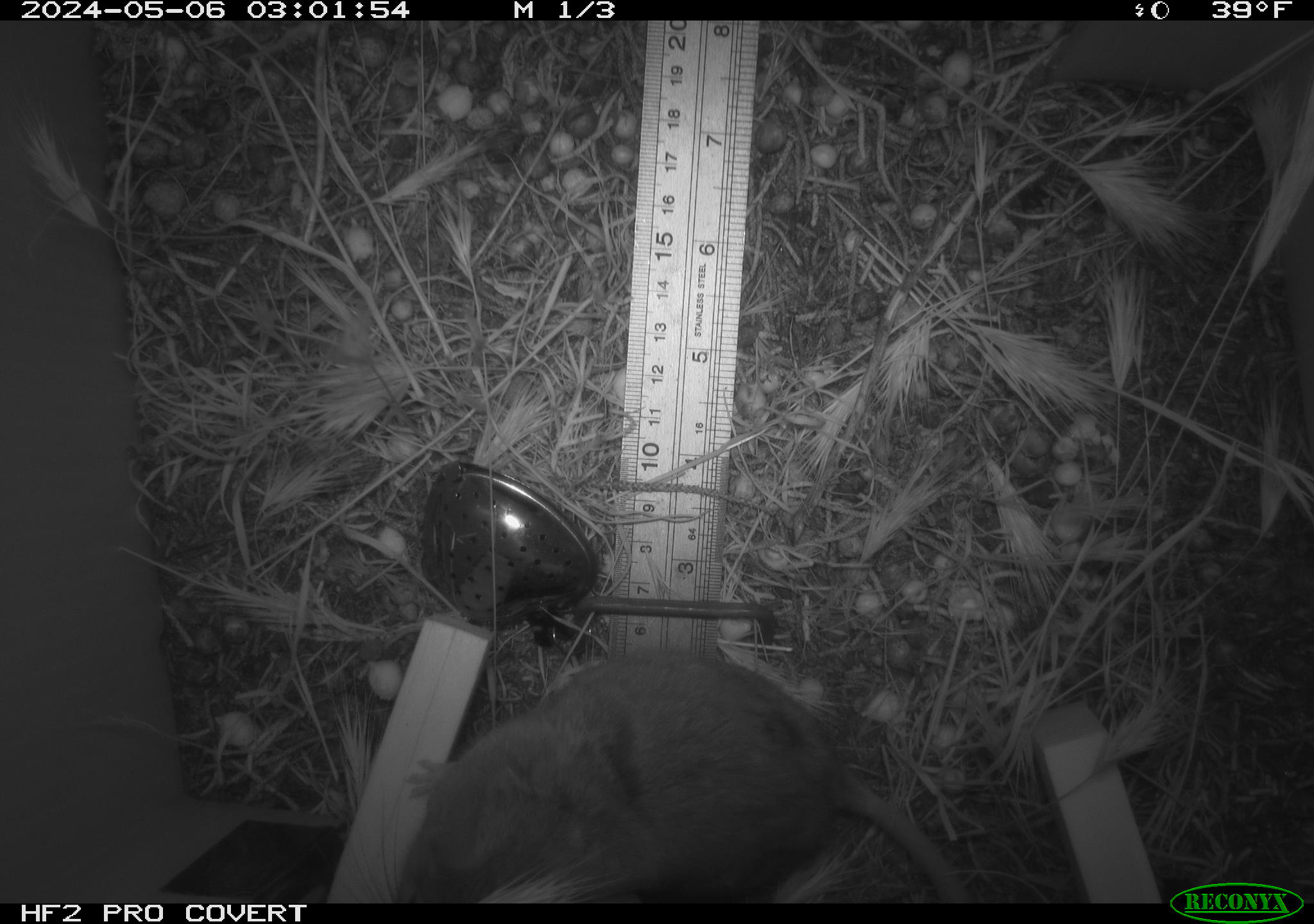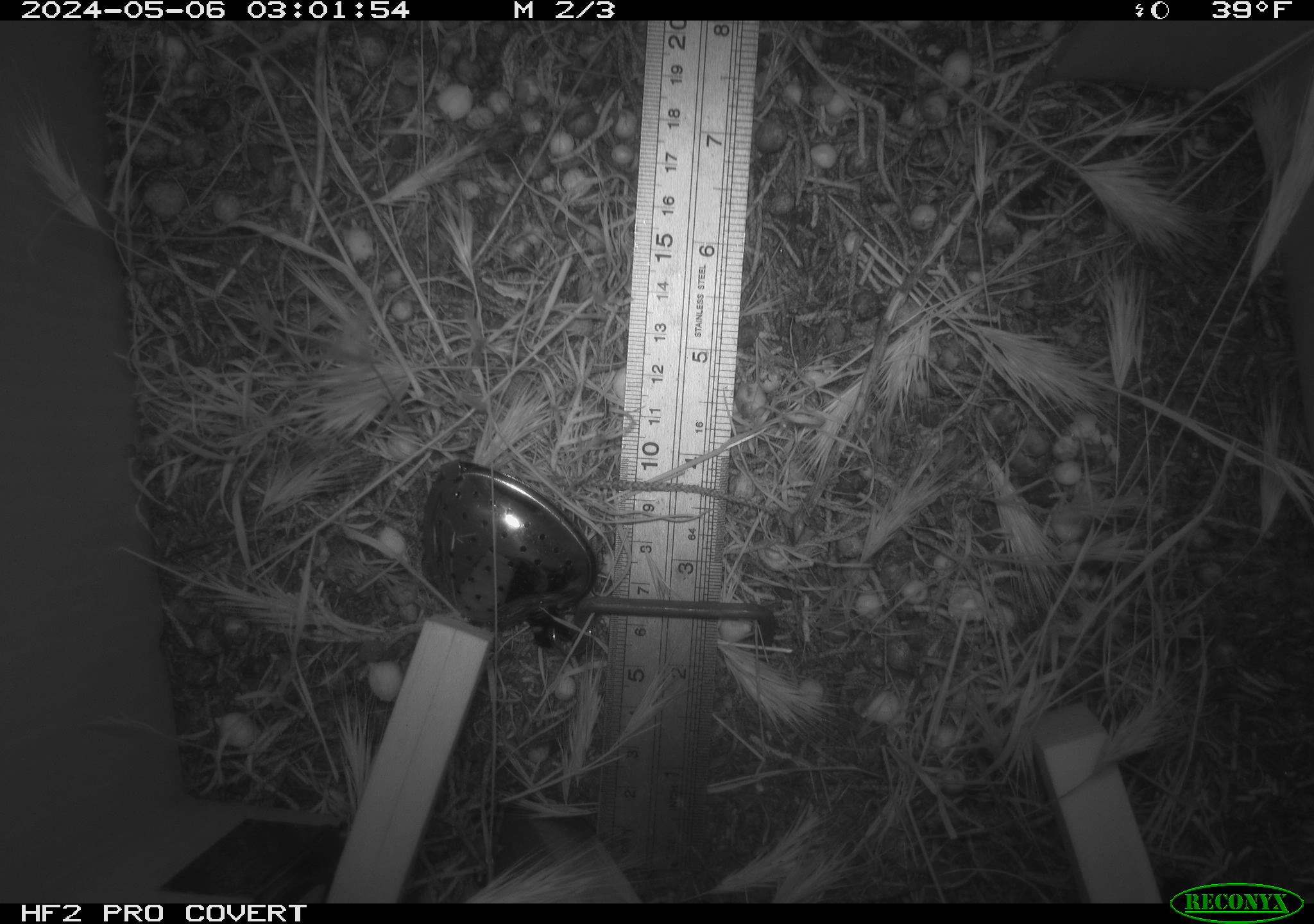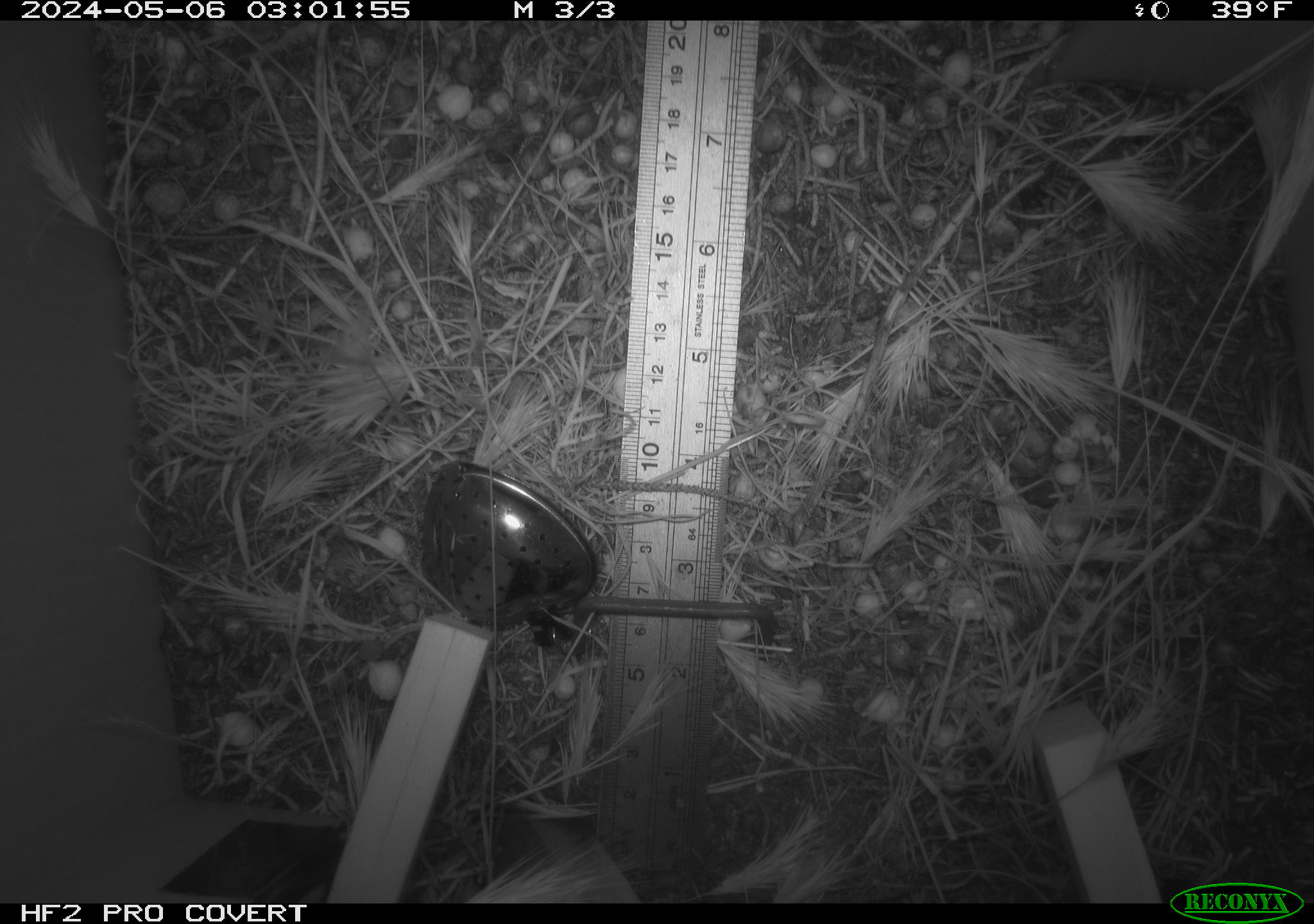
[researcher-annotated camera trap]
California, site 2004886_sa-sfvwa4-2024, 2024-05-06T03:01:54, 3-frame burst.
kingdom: Animalia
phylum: Chordata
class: Mammalia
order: Rodentia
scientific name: Rodentia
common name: mouse species